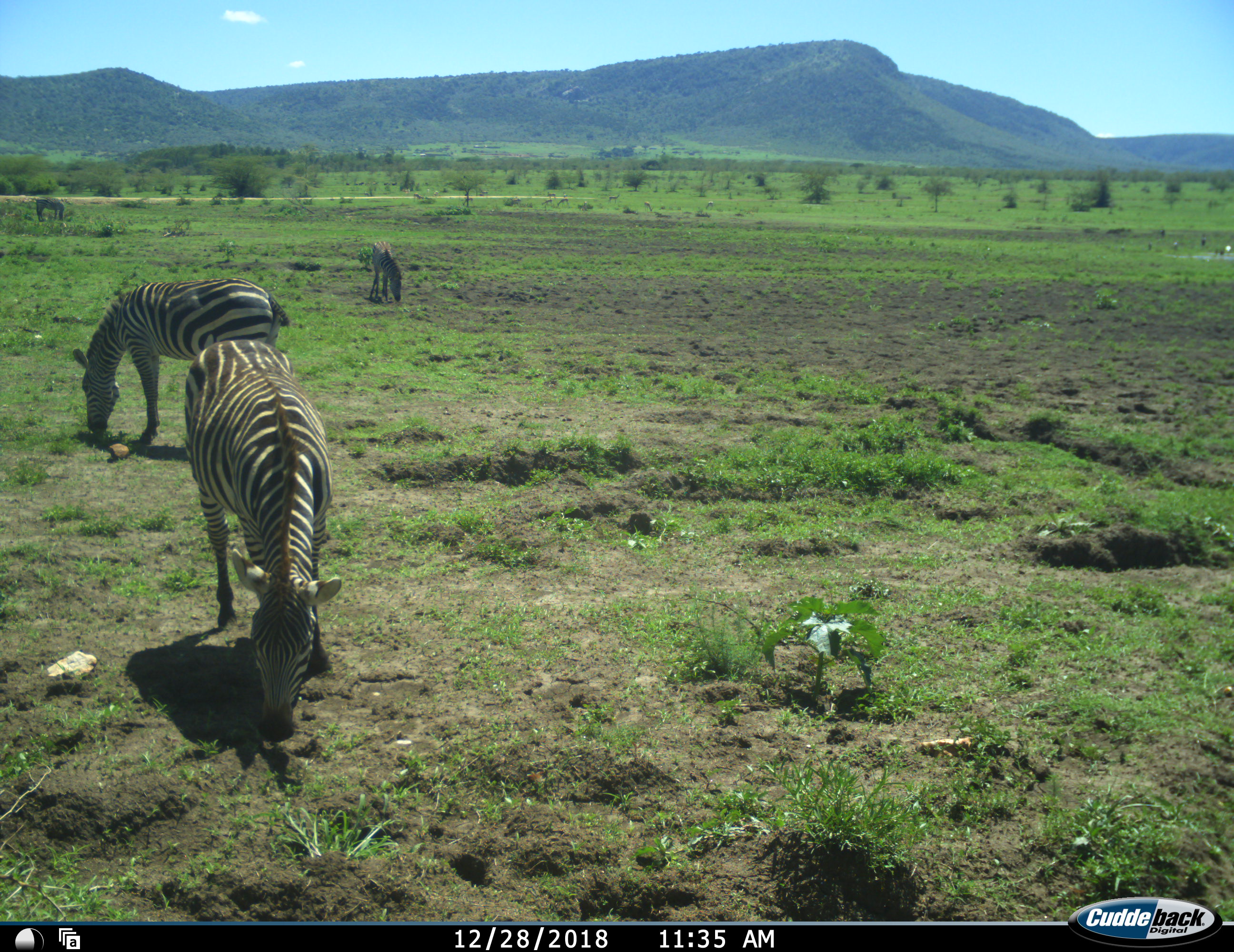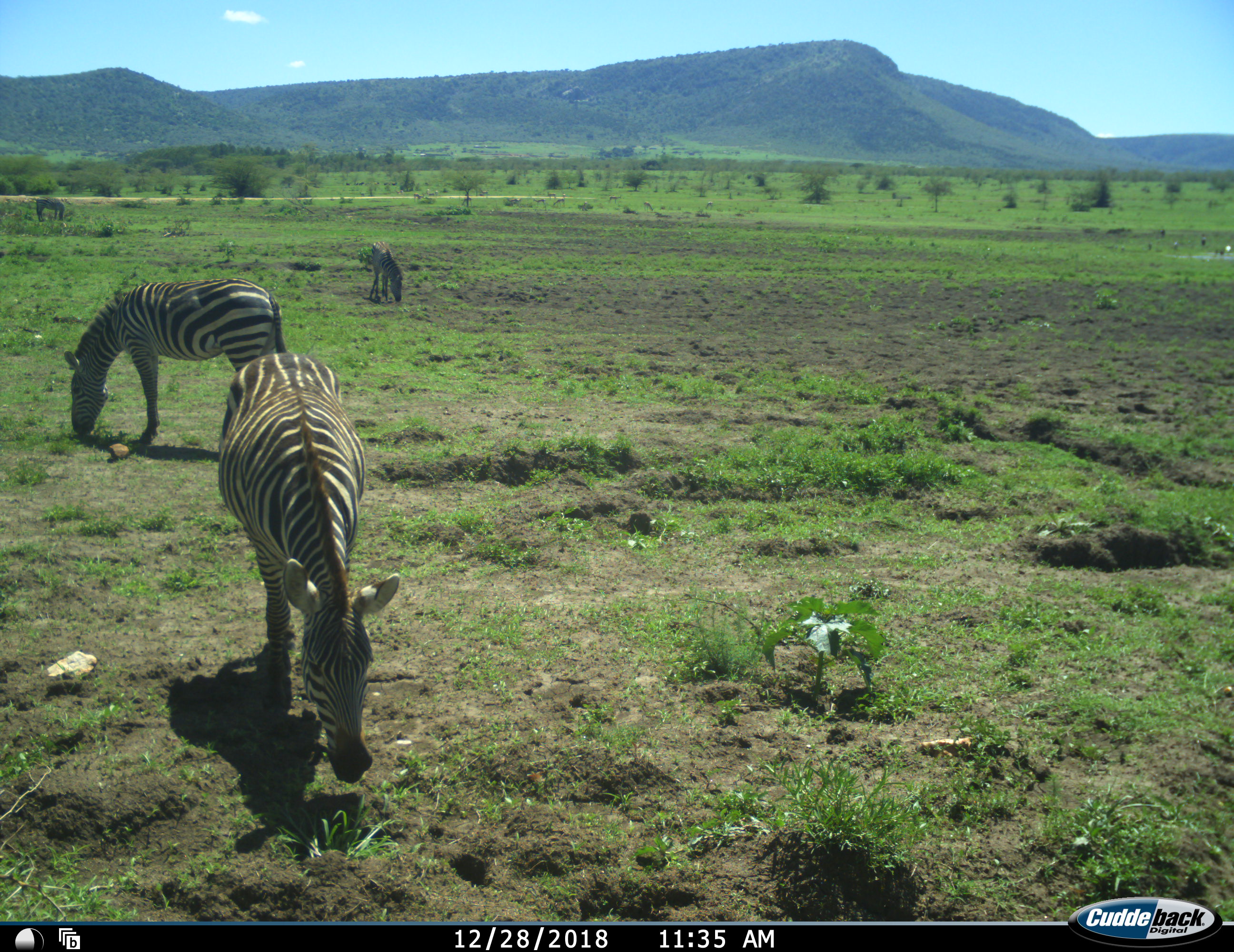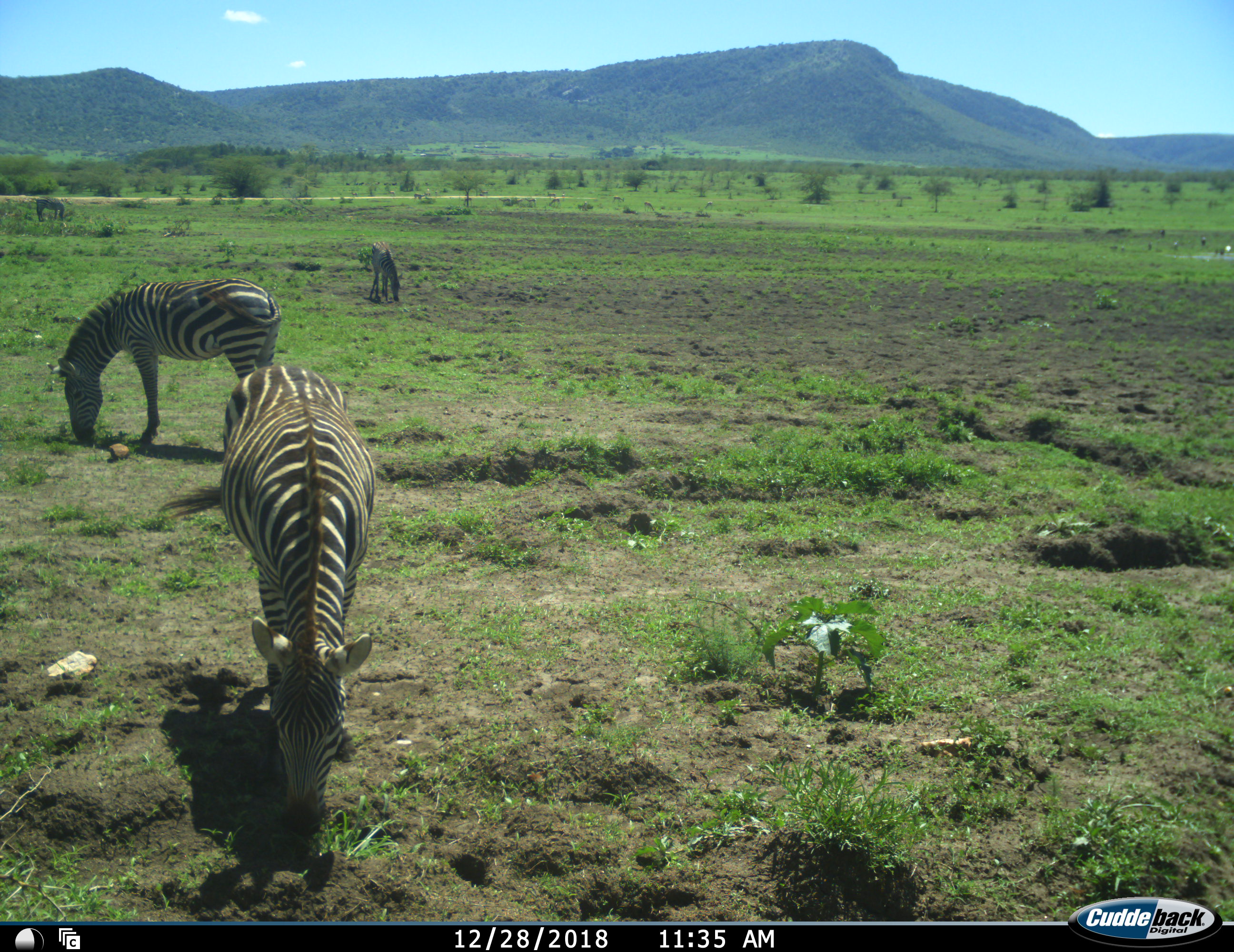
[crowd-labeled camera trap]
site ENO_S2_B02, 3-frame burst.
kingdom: Animalia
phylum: Chordata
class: Mammalia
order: Perissodactyla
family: Equidae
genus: Equus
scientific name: Equus quagga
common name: plains zebra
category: zebraplains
Zebraplains (plains zebra) (Equus quagga), count 4. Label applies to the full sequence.